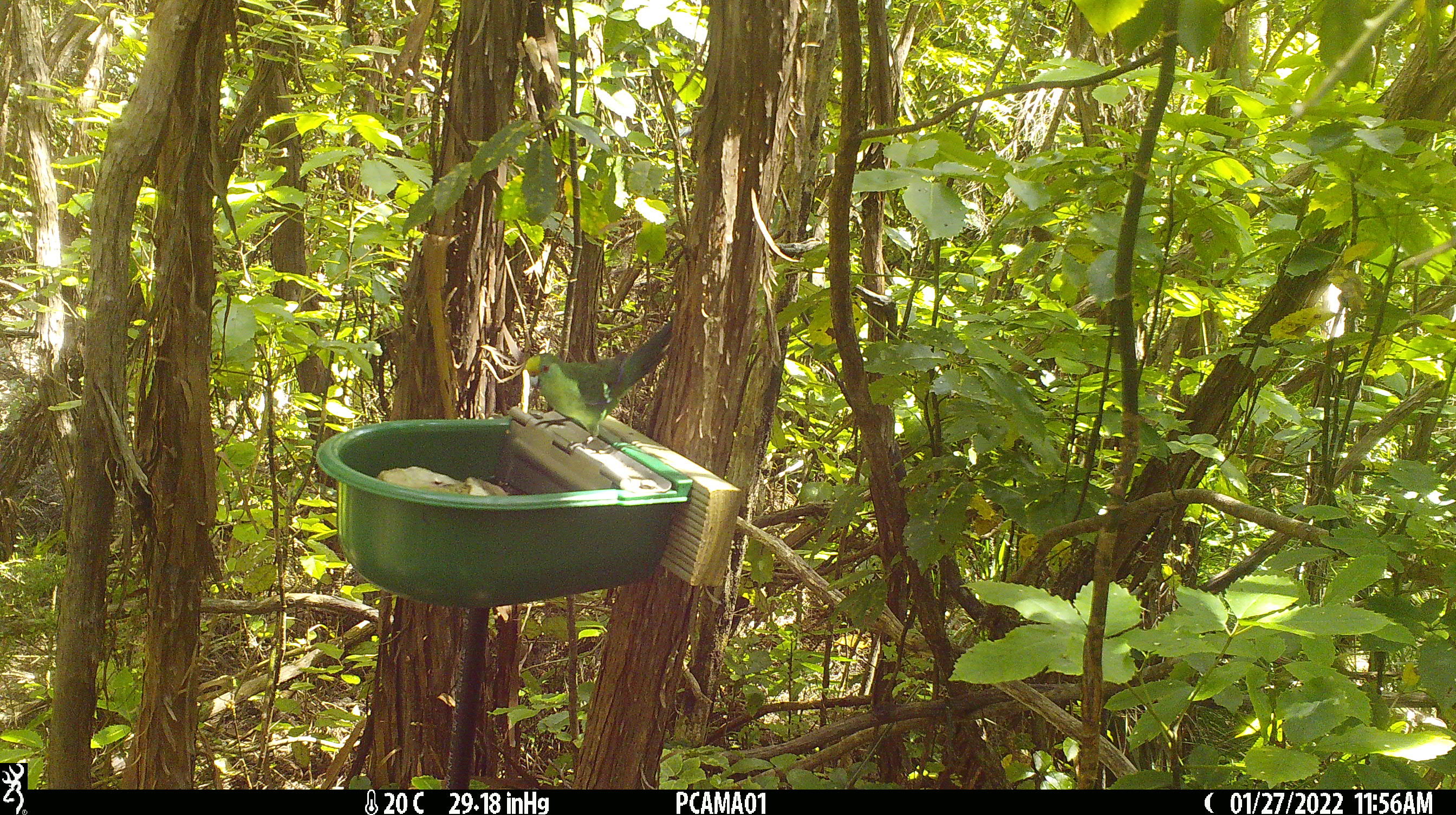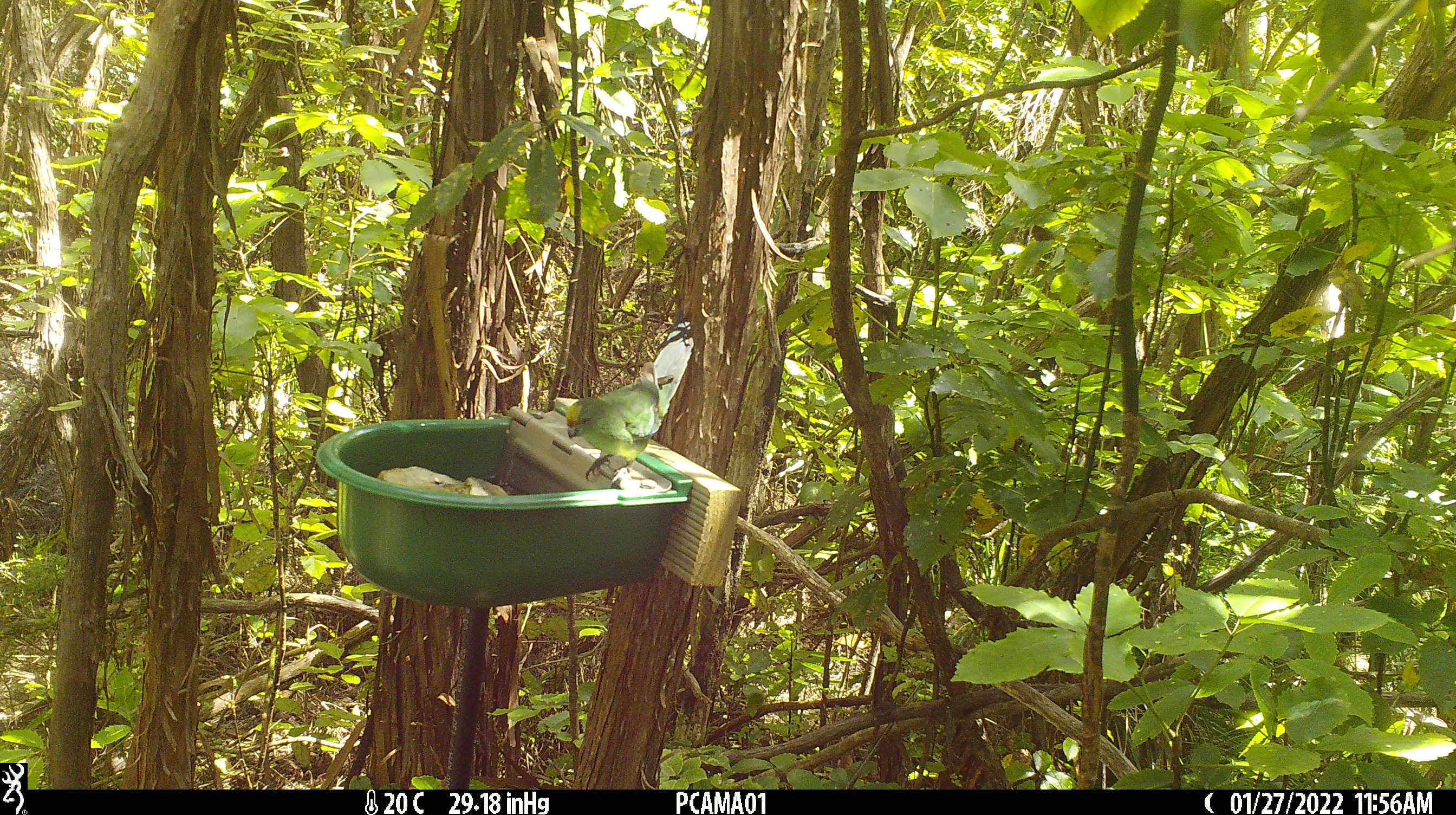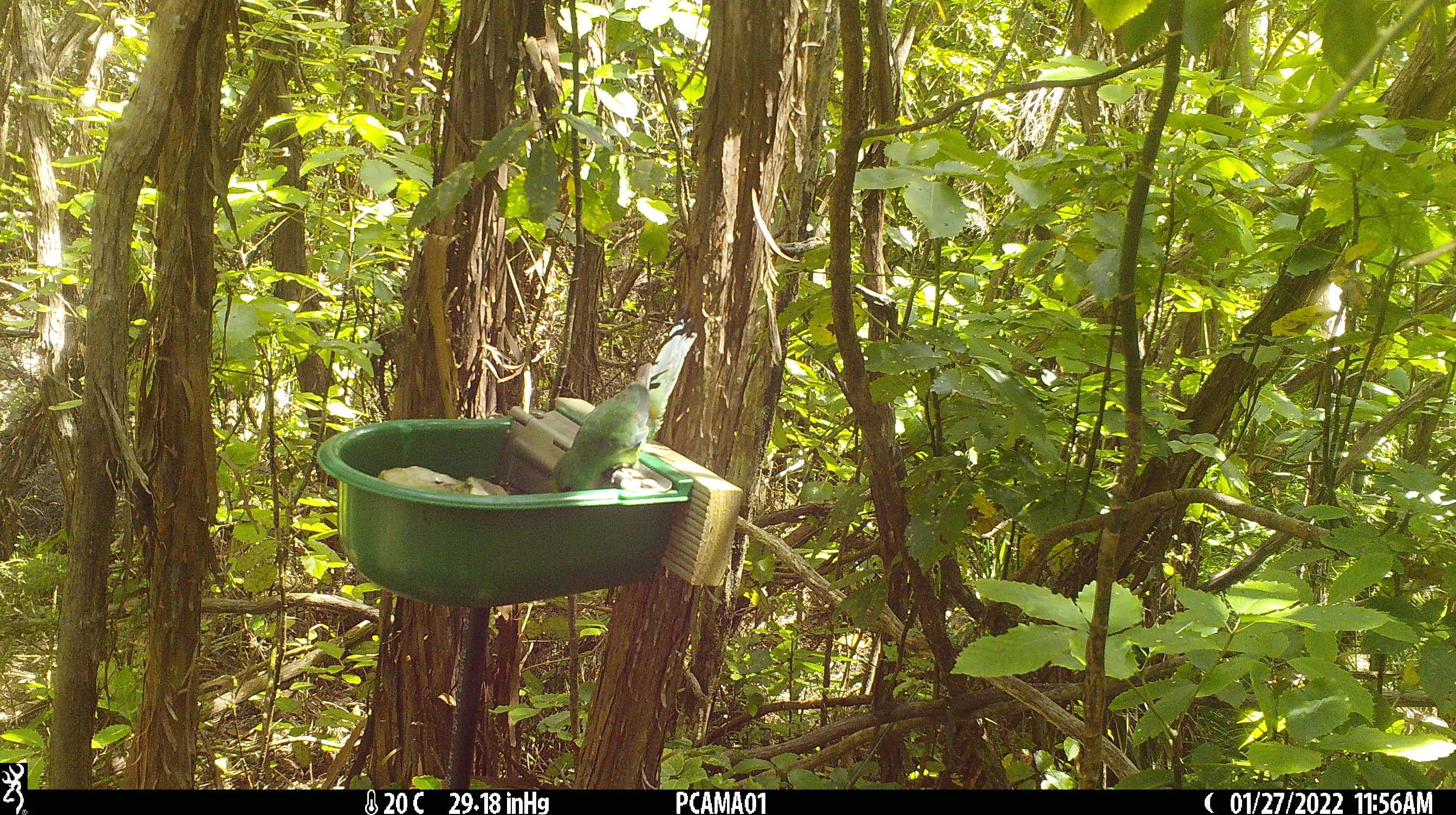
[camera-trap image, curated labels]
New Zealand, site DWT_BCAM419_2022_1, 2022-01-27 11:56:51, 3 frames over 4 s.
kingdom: Animalia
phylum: Chordata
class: Aves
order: Psittaciformes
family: Psittaculidae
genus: Cyanoramphus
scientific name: Cyanoramphus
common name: parakeet